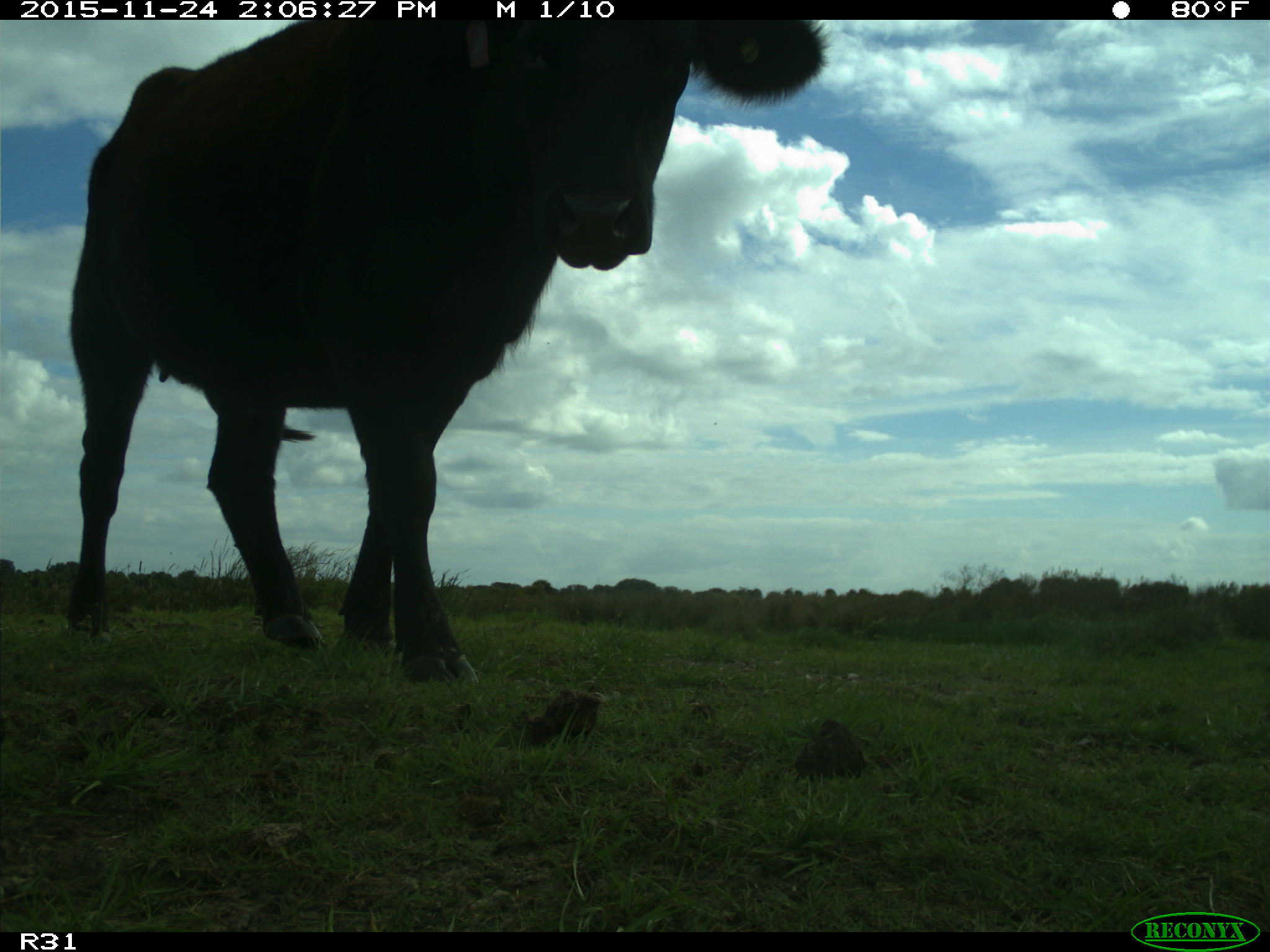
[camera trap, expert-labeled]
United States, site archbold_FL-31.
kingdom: Animalia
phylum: Chordata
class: Mammalia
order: Artiodactyla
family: Bovidae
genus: Bos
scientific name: Bos taurus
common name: domestic cow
Bos taurus (domestic cow).